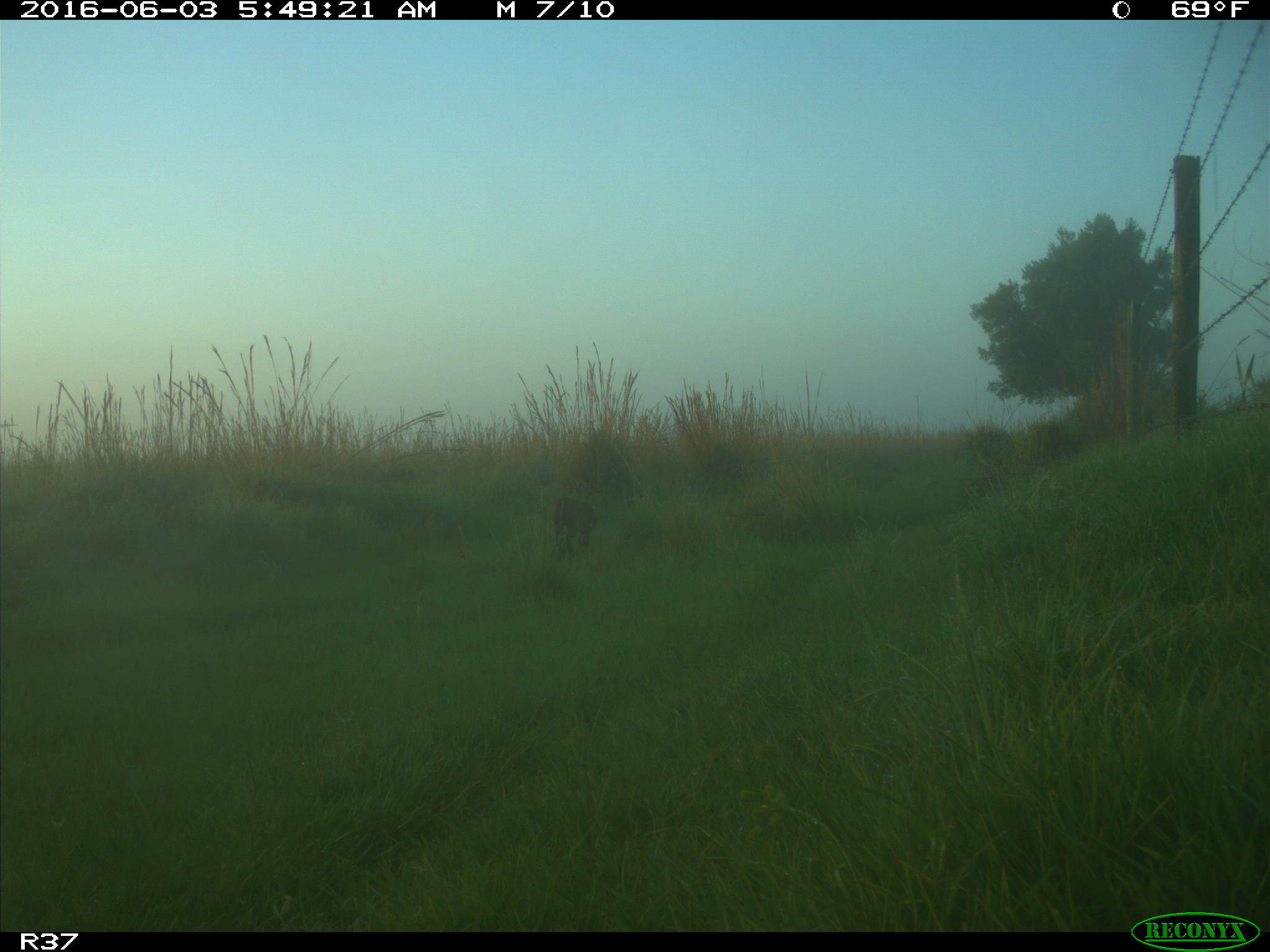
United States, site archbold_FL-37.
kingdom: Animalia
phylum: Chordata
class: Mammalia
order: Carnivora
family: Felidae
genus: Lynx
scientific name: Lynx rufus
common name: bobcat